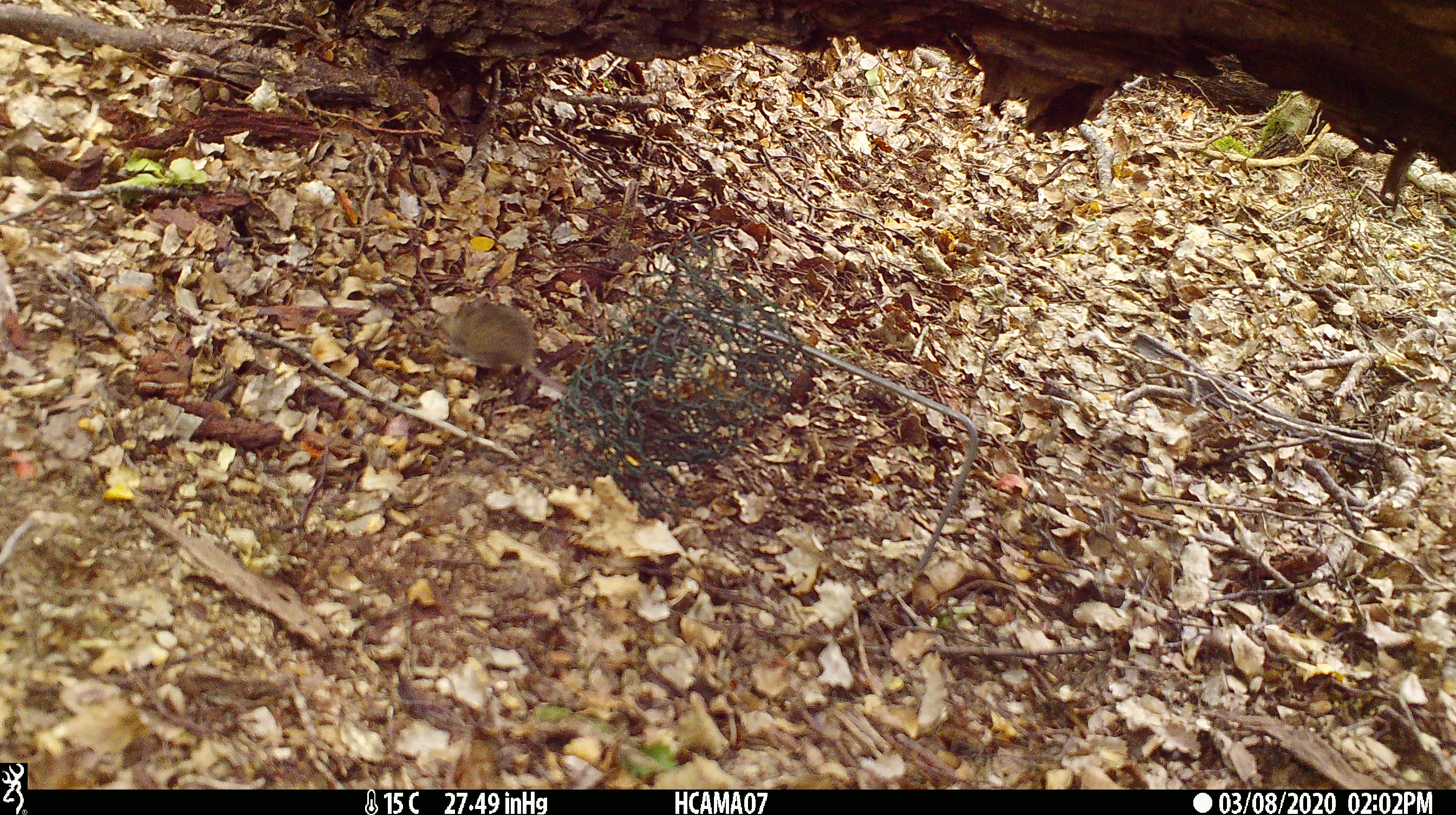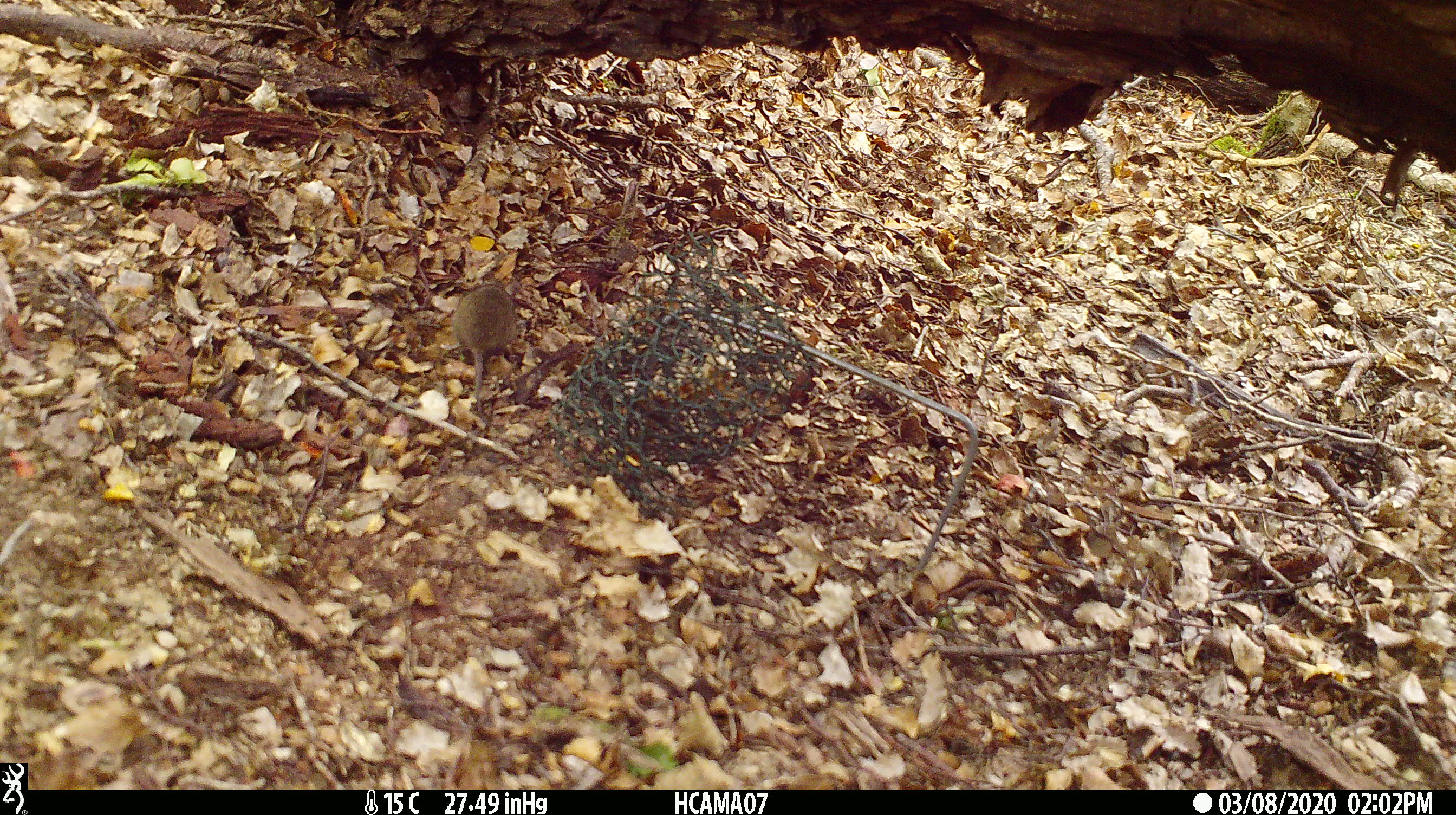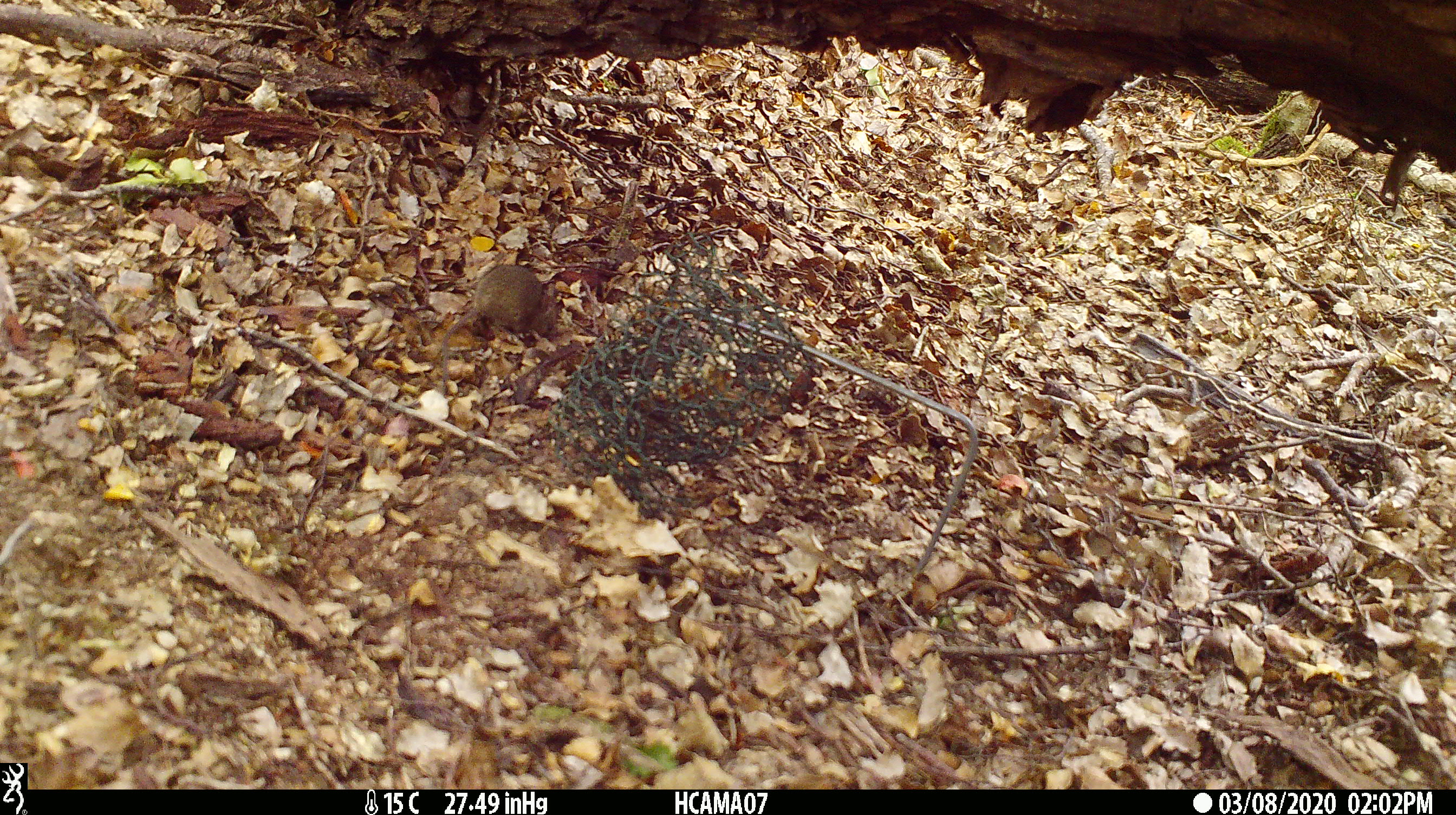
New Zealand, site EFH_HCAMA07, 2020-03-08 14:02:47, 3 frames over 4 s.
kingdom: Animalia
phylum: Chordata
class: Mammalia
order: Rodentia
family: Muridae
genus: Mus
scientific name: Mus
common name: mouse